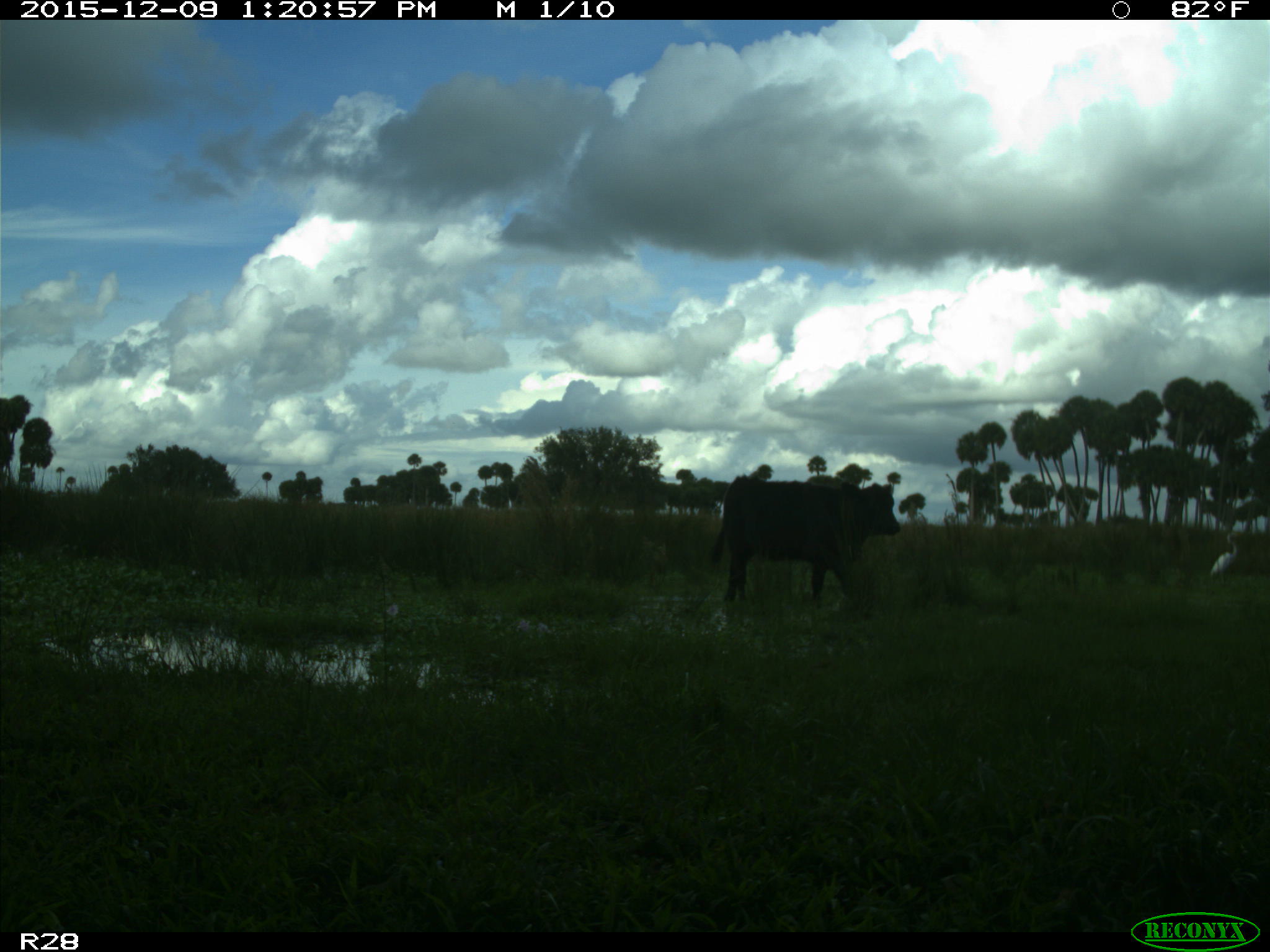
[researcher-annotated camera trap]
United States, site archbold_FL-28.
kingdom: Animalia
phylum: Chordata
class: Mammalia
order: Artiodactyla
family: Bovidae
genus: Bos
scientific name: Bos taurus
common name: domestic cow